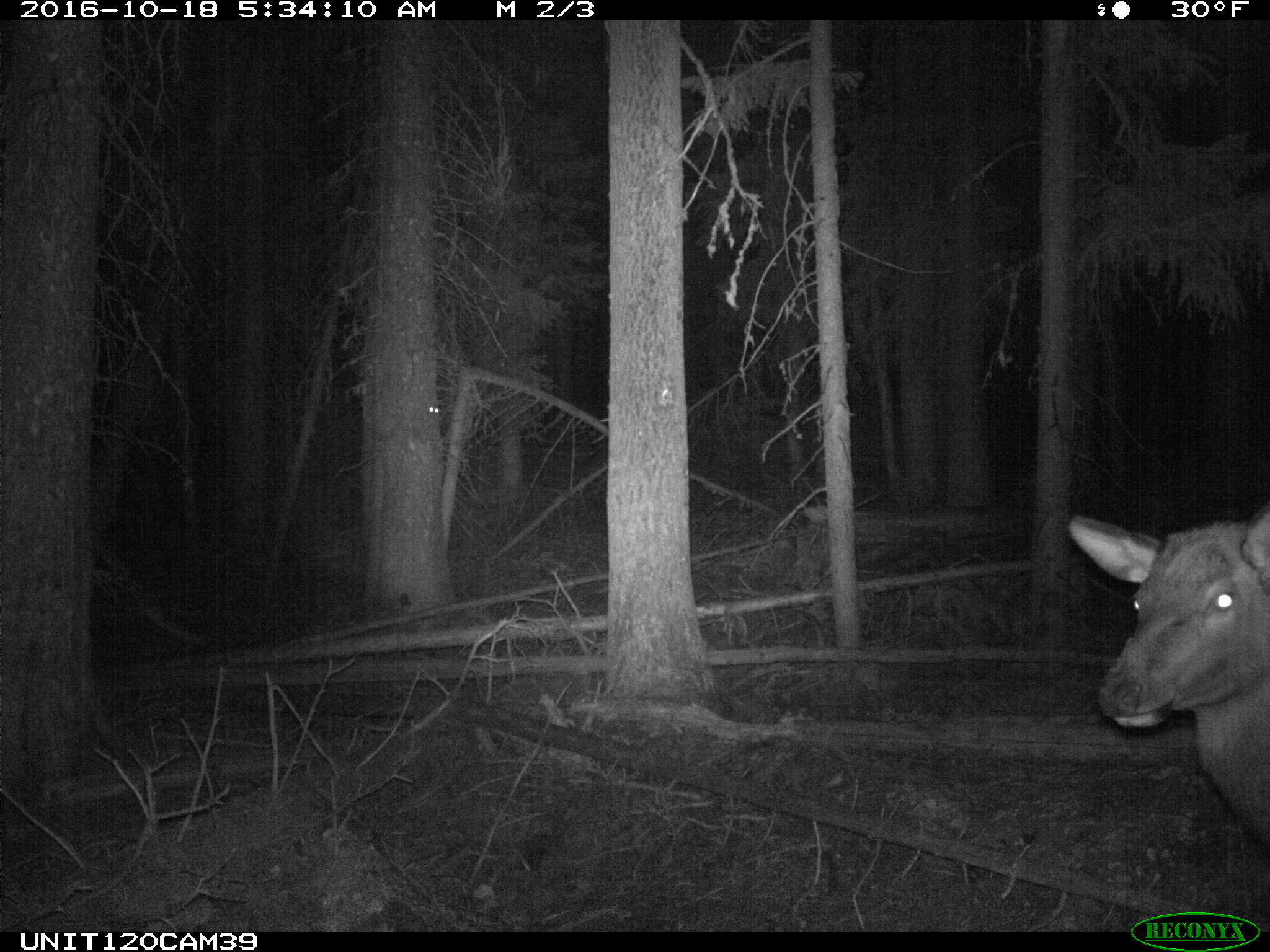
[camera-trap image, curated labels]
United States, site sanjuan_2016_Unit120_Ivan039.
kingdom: Animalia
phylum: Chordata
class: Mammalia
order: Artiodactyla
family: Cervidae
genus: Cervus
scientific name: Cervus elaphus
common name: red deer